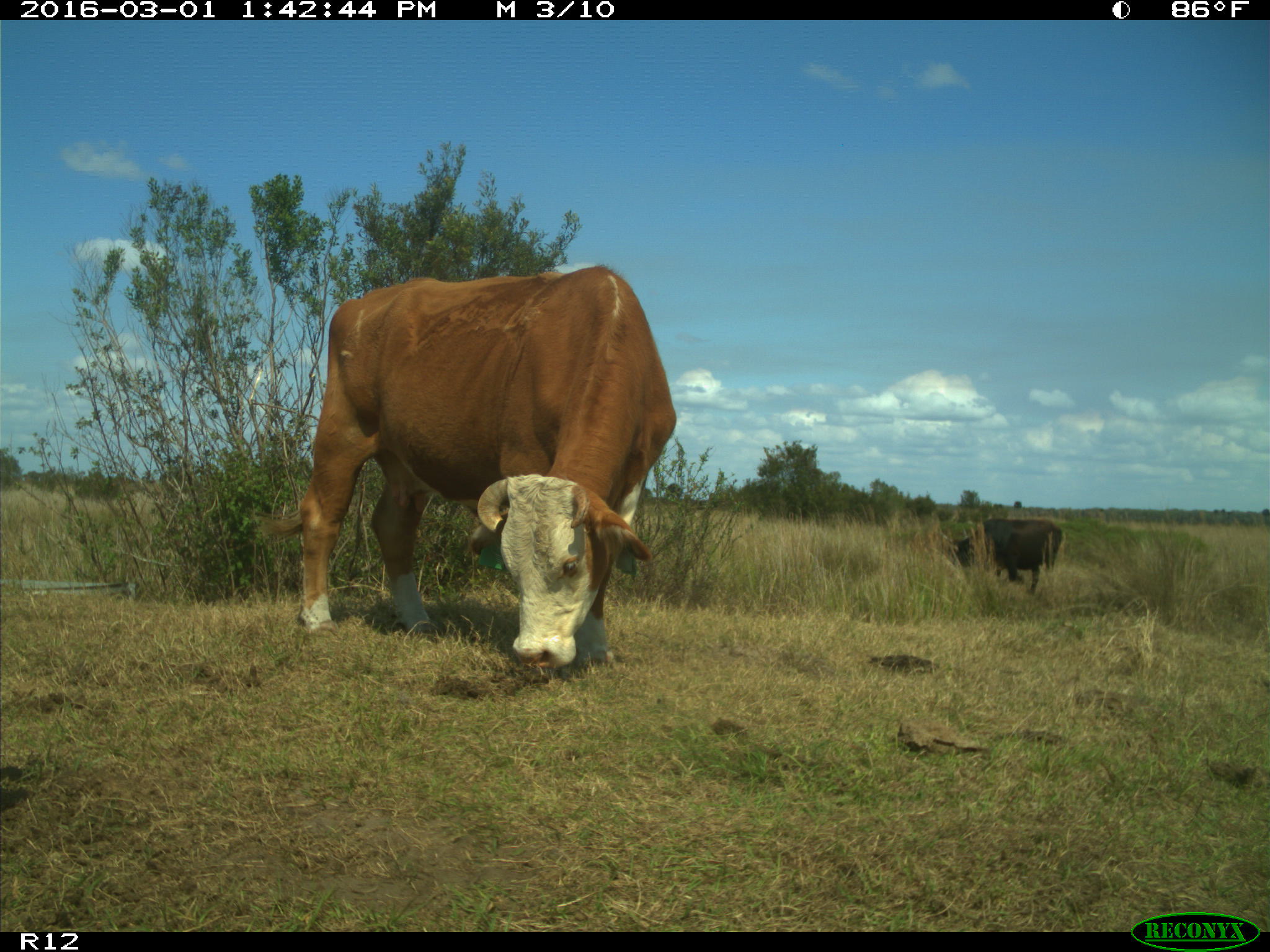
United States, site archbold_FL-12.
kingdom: Animalia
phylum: Chordata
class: Mammalia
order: Artiodactyla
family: Bovidae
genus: Bos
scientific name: Bos taurus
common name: domestic cow